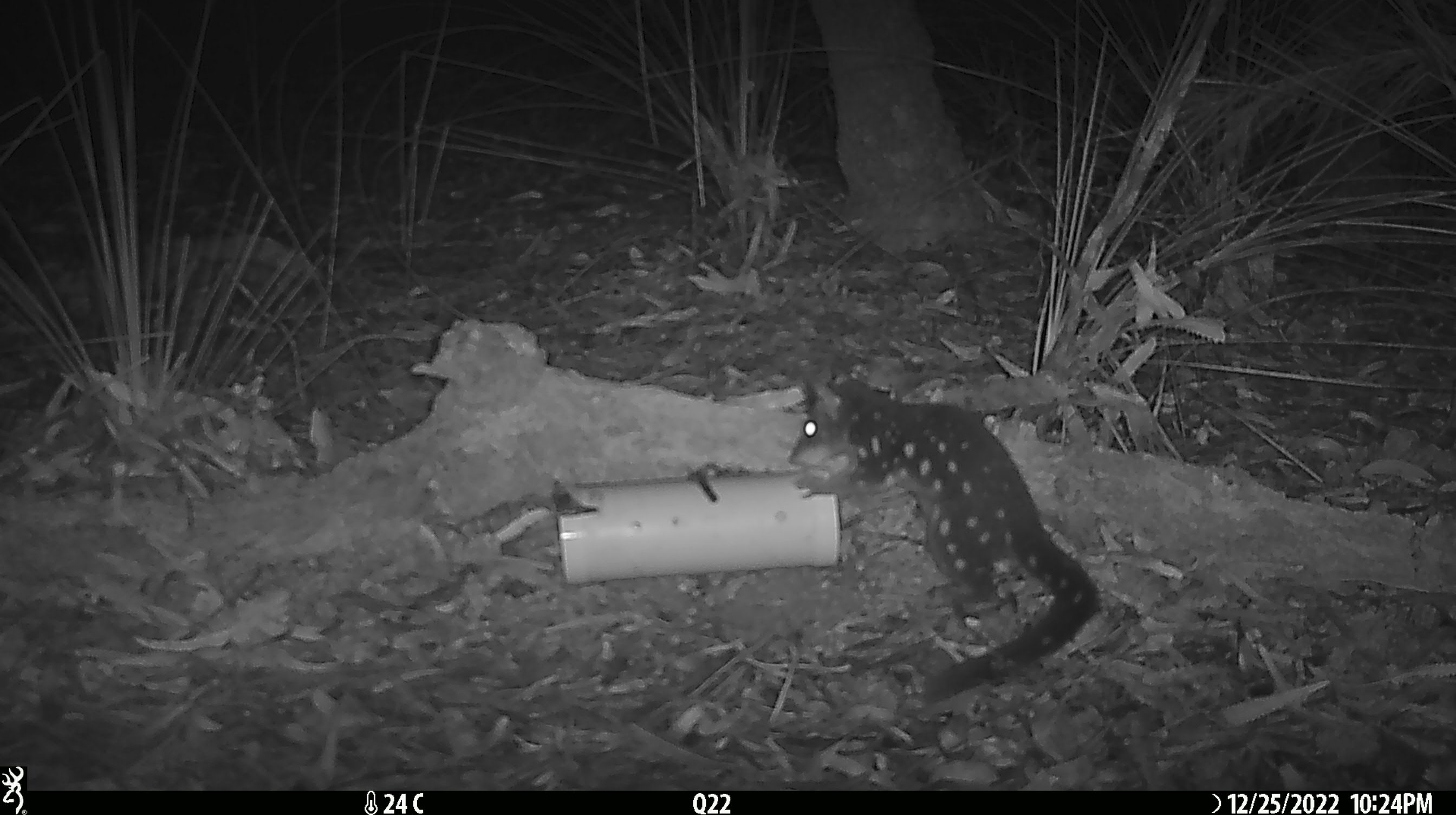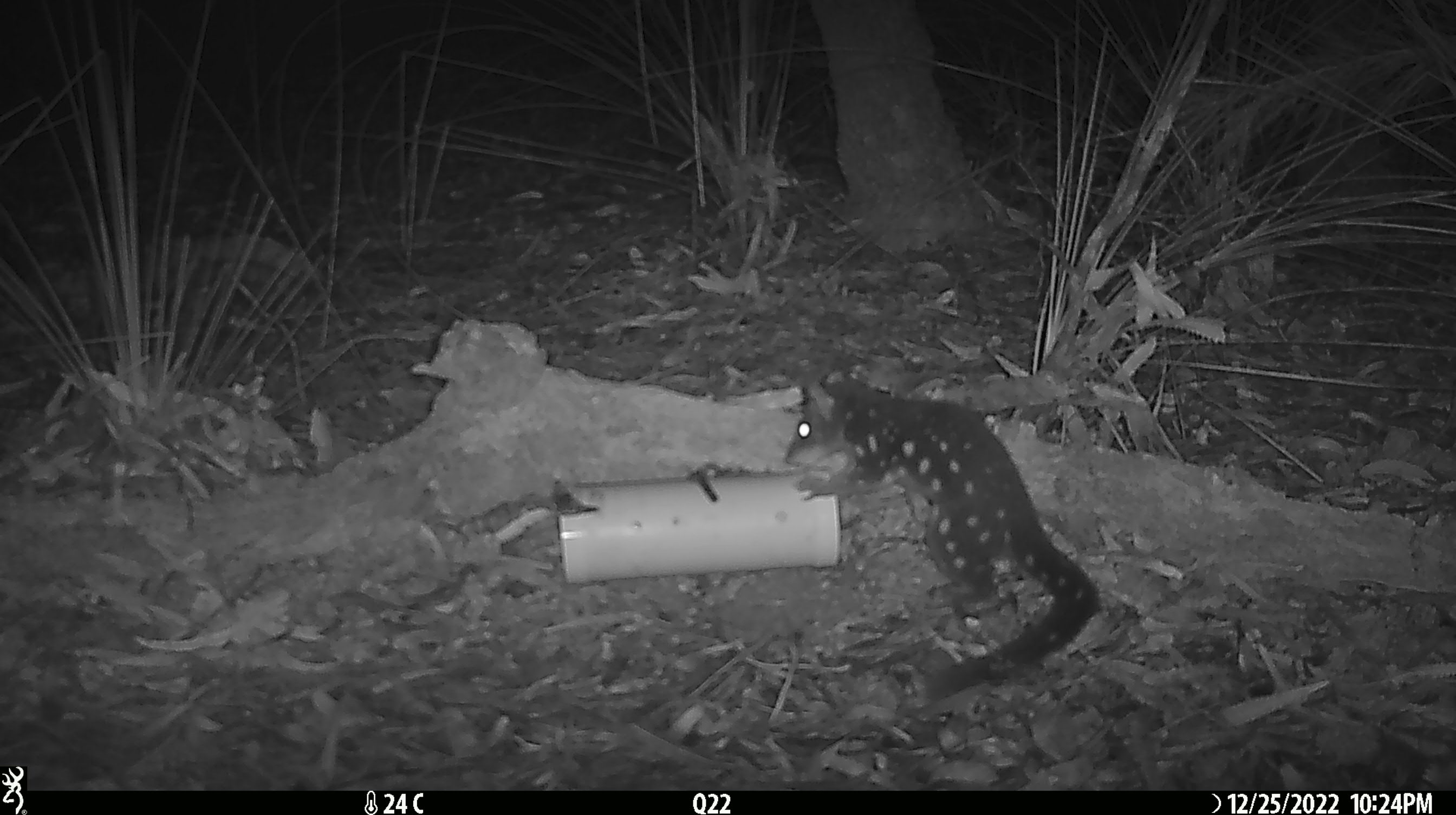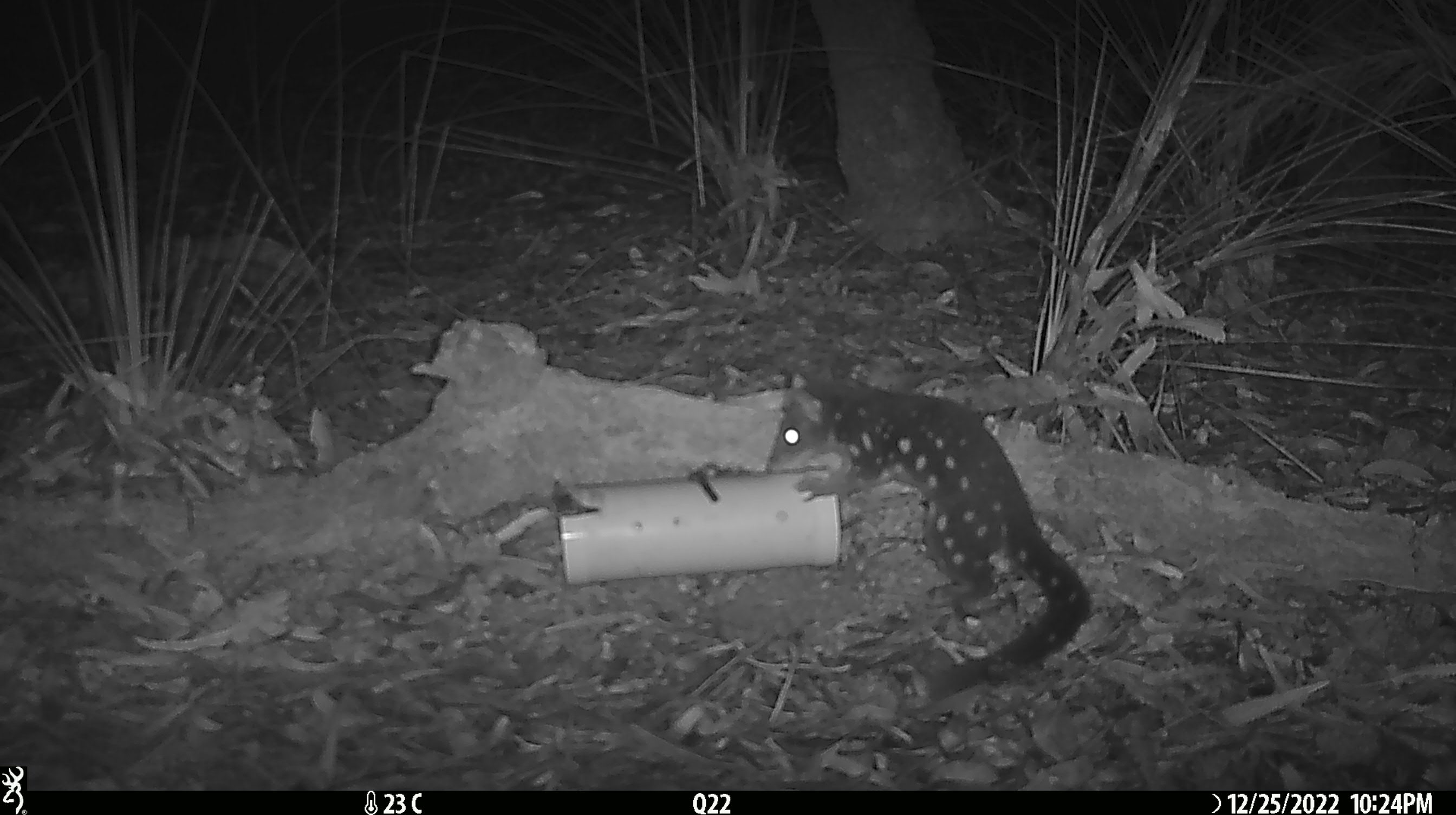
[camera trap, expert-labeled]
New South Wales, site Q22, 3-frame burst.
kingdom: Animalia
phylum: Chordata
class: Mammalia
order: Dasyuromorphia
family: Dasyuridae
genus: Dasyurus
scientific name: Dasyurus maculatus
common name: spotted-tailed quoll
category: quoll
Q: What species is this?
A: Quoll (spotted-tailed quoll) (Dasyurus maculatus).